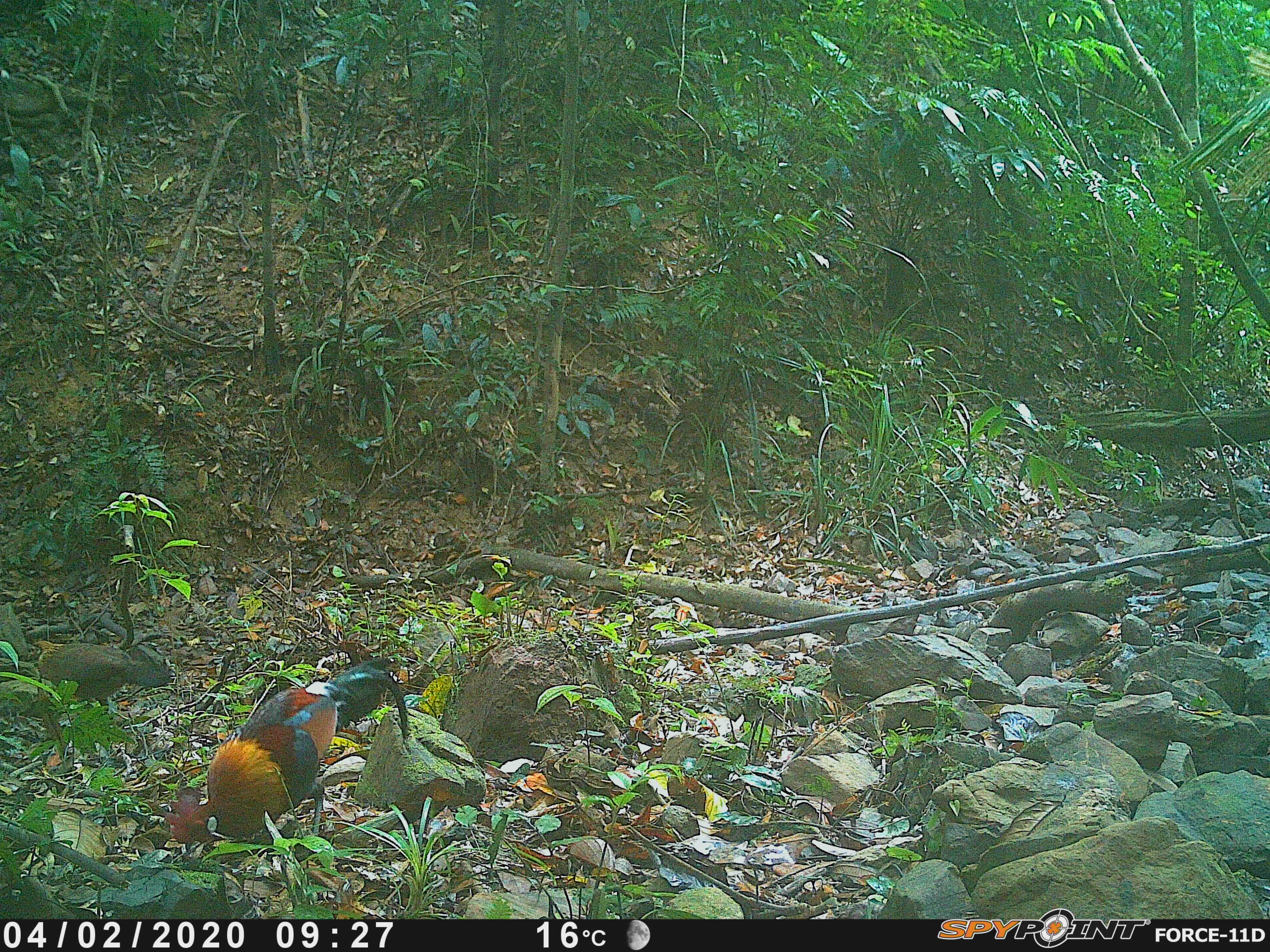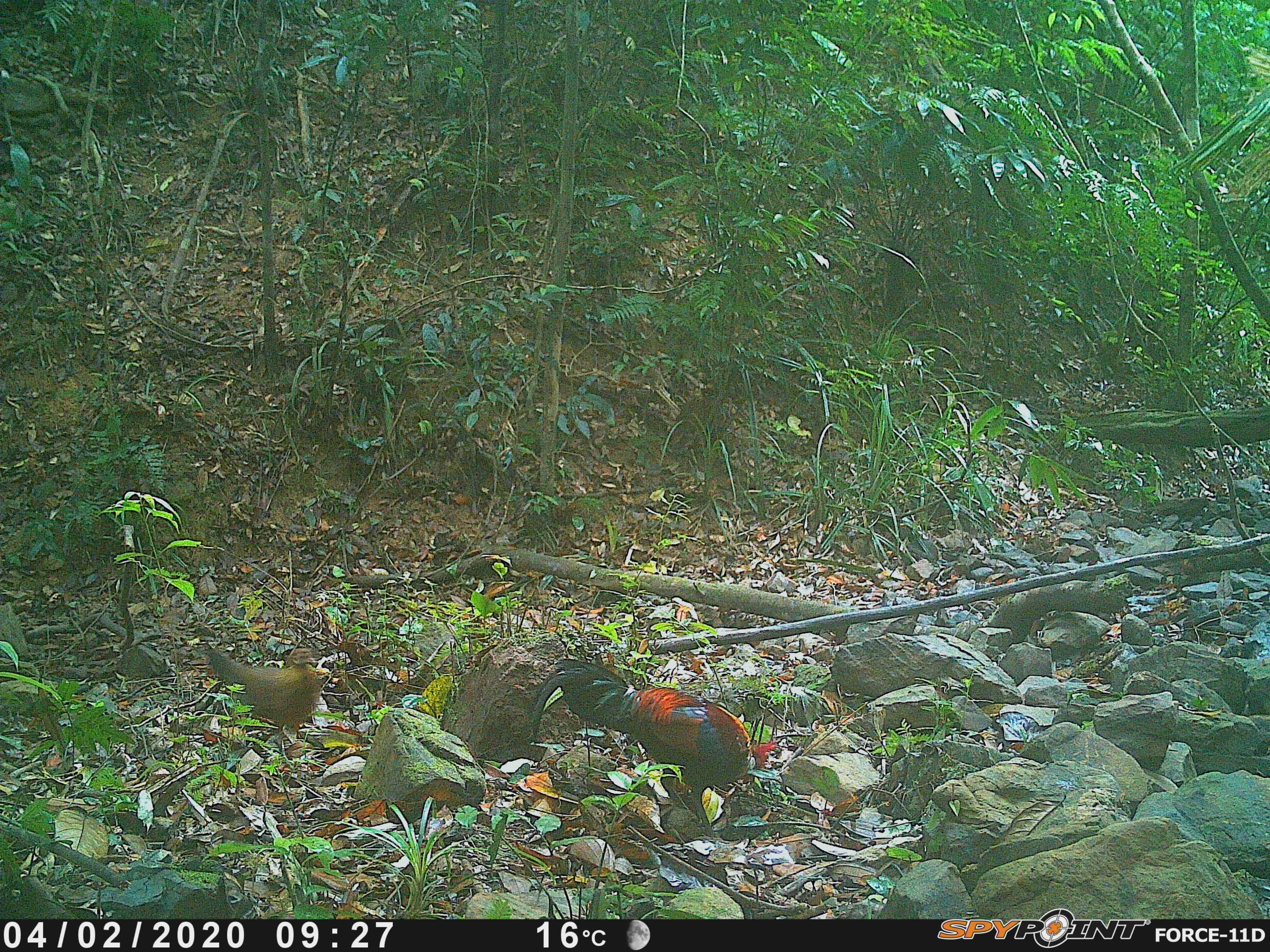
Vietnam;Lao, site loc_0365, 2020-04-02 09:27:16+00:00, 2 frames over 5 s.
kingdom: Animalia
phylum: Chordata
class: Aves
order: Galliformes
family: Phasianidae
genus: Gallus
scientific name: Gallus gallus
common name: red junglefowl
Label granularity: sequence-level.